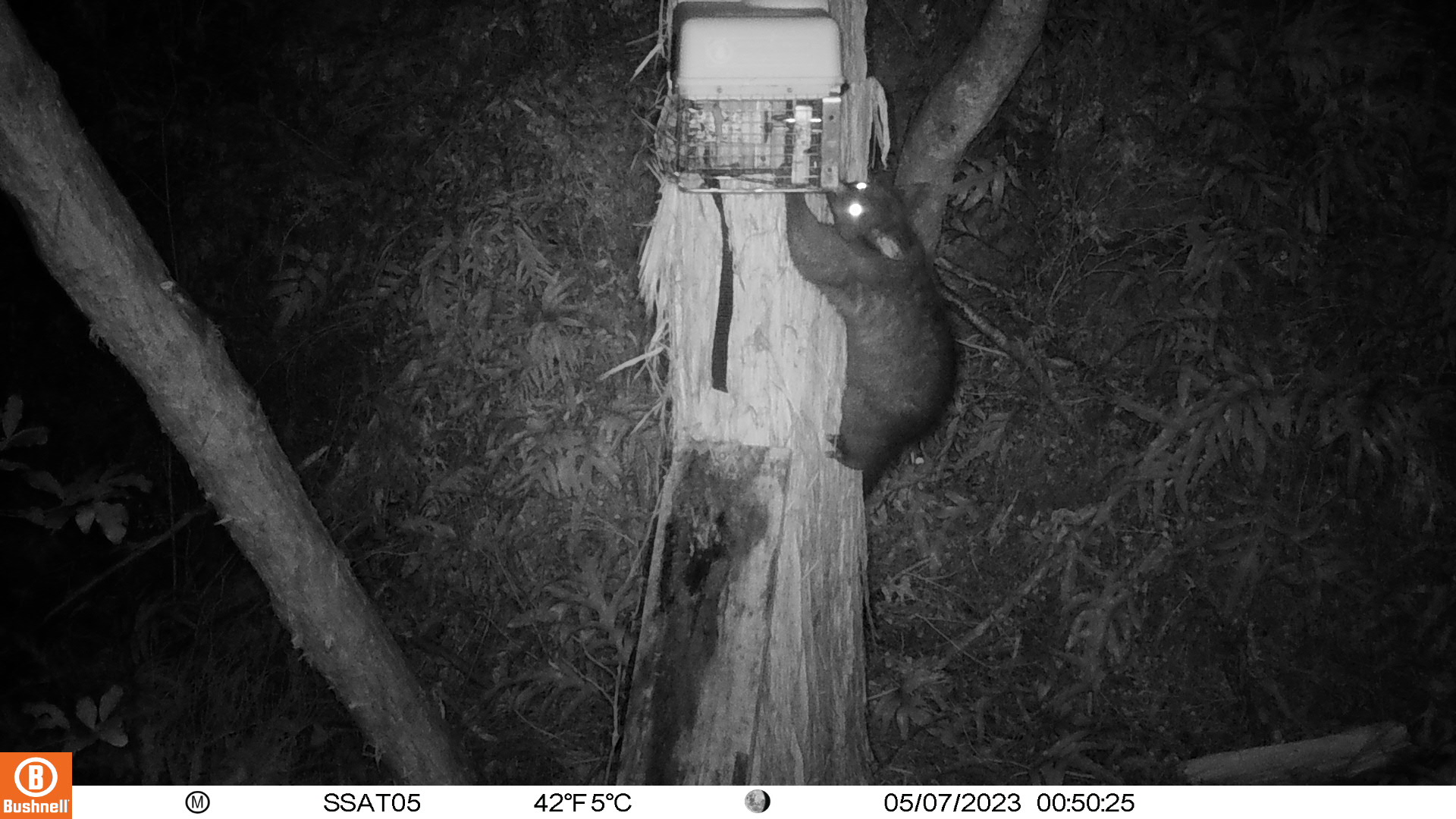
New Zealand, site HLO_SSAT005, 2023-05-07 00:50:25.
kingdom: Animalia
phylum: Chordata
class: Mammalia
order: Diprotodontia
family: Phalangeridae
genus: Trichosurus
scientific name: Trichosurus vulpecula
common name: common brushtail possum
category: possum